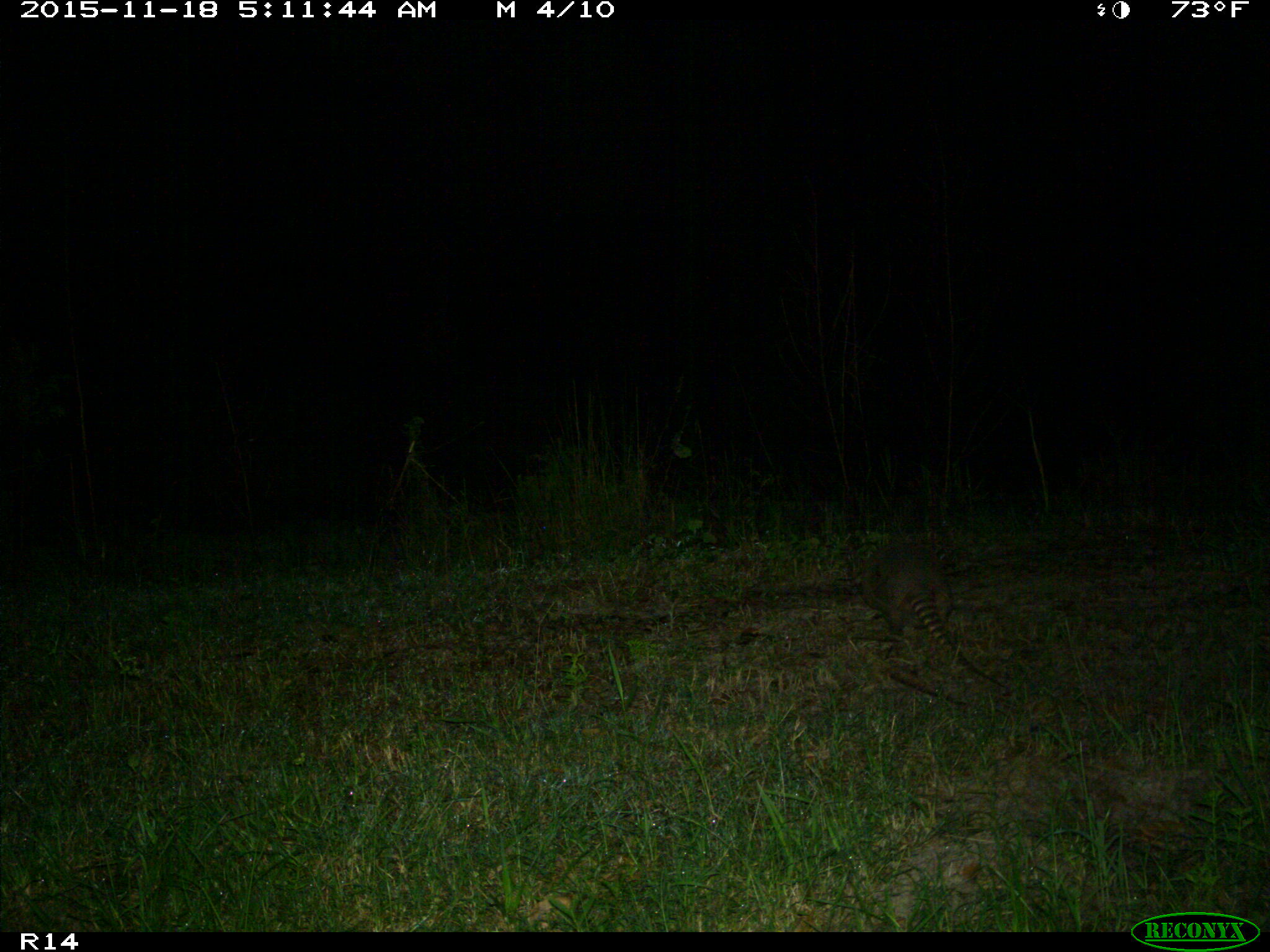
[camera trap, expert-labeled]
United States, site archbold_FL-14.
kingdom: Animalia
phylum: Chordata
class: Mammalia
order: Cingulata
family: Dasypodidae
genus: Dasypus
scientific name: Dasypus novemcinctus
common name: nine-banded armadillo